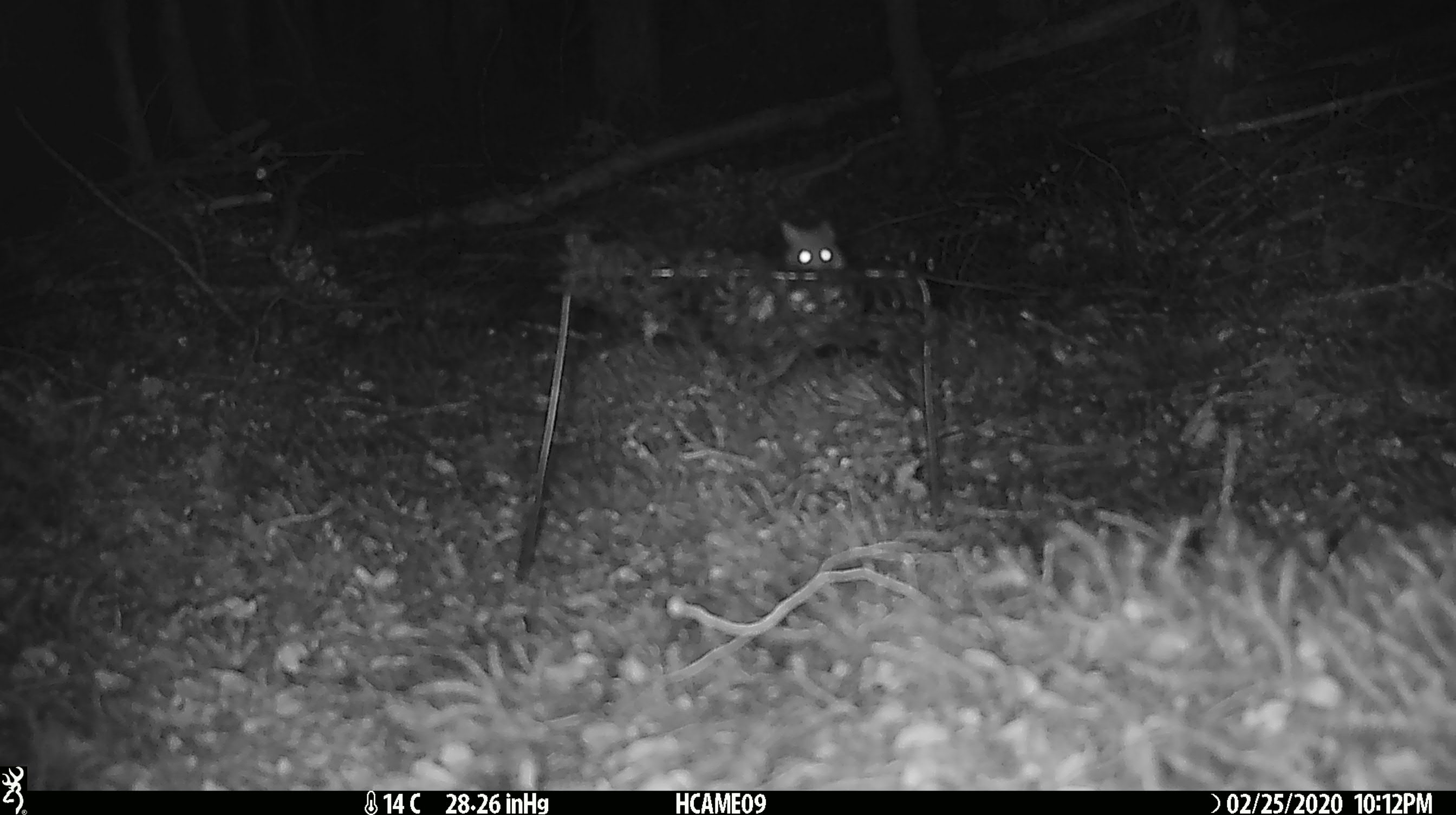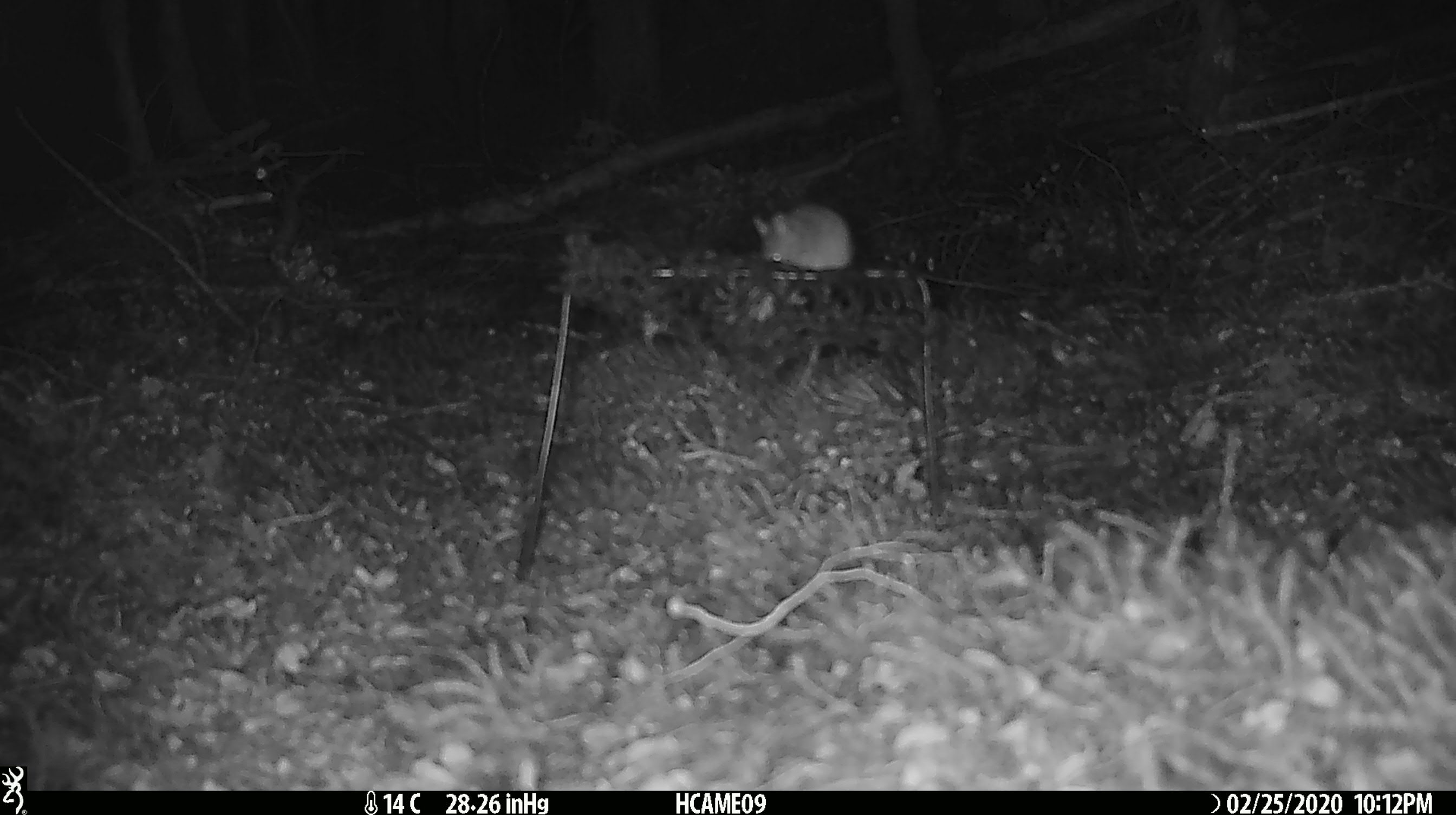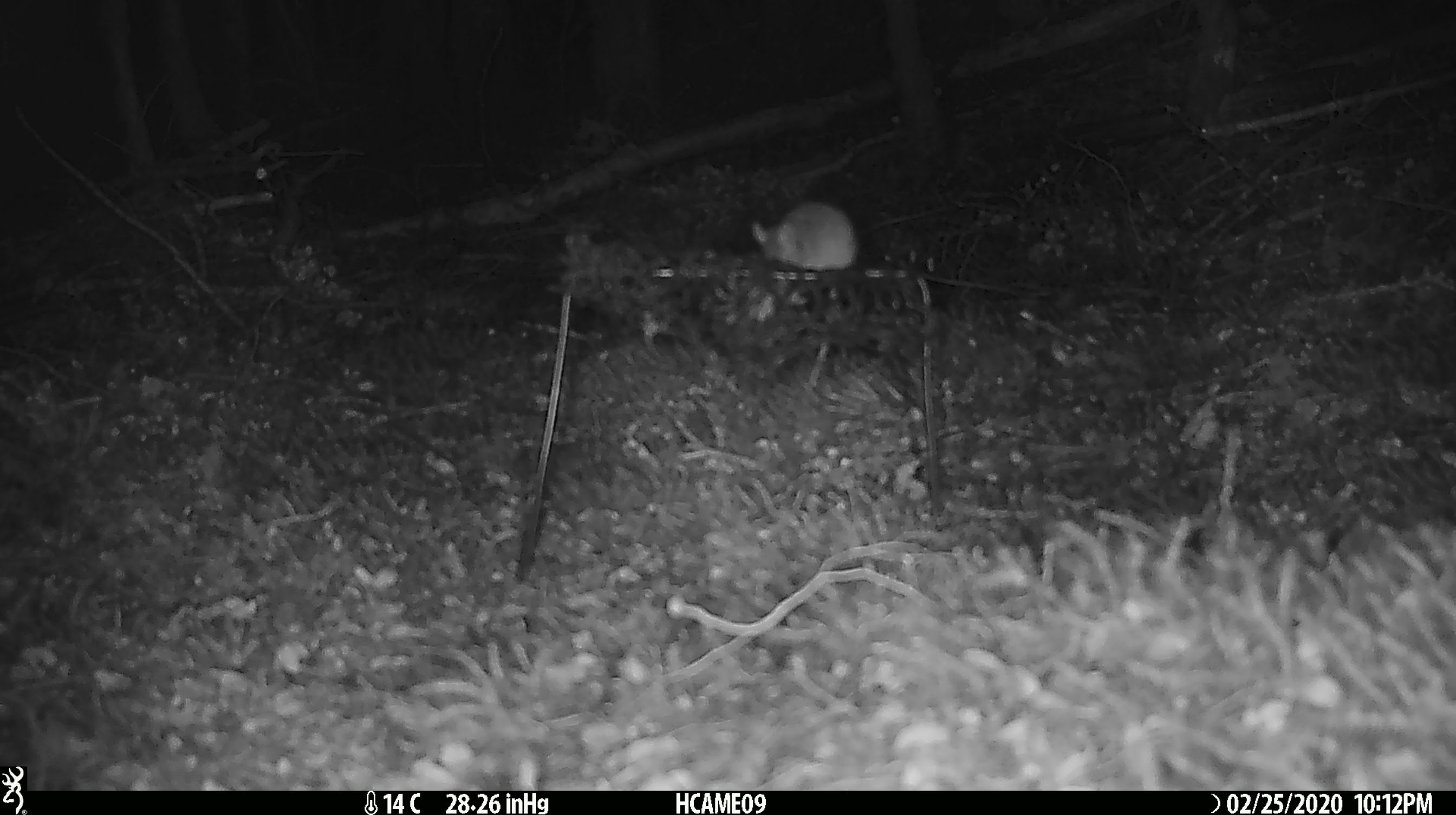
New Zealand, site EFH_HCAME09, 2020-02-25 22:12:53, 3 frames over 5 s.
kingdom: Animalia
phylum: Chordata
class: Mammalia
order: Rodentia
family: Muridae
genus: Mus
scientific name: Mus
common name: mouse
Mouse (Mus).